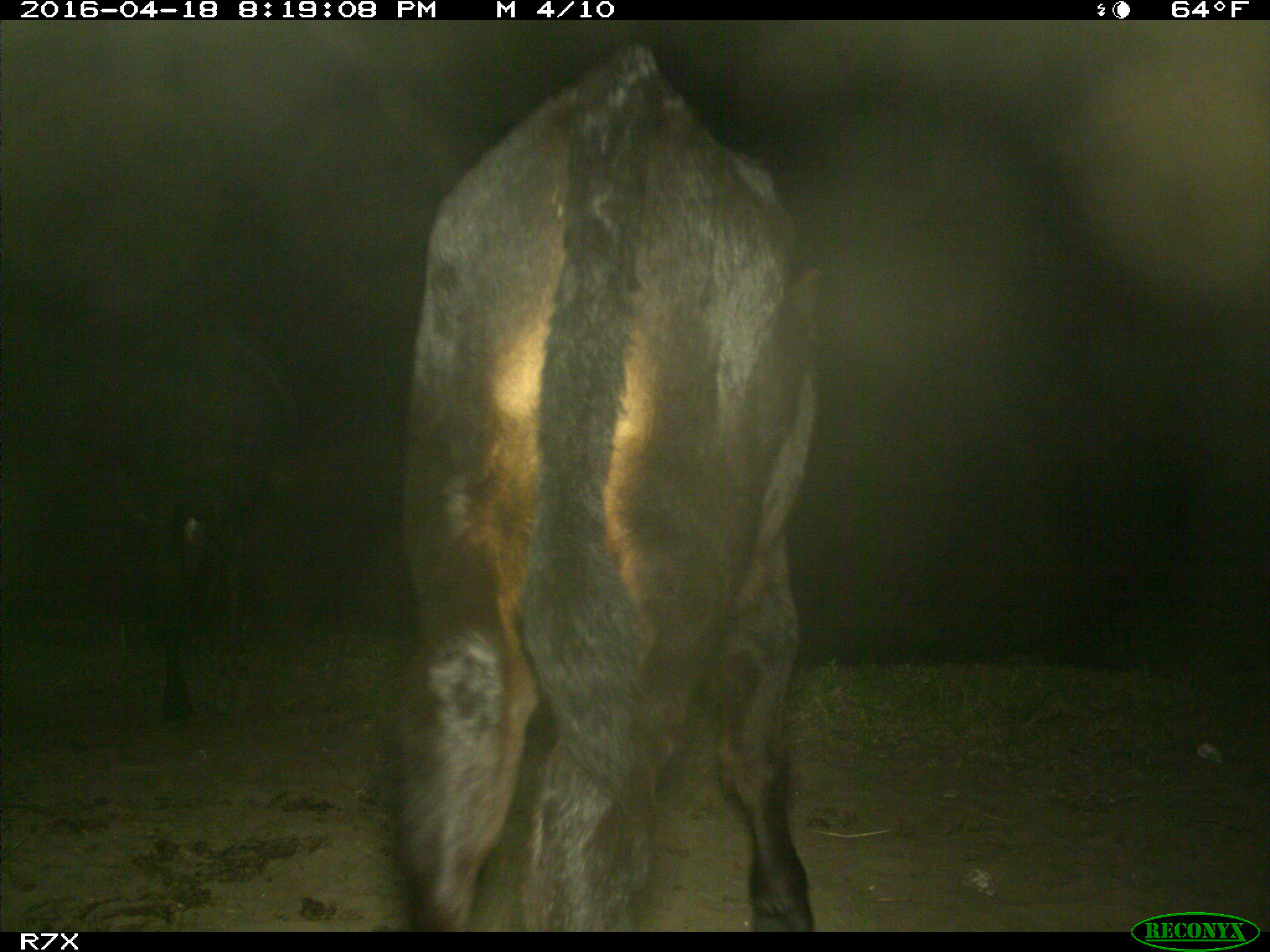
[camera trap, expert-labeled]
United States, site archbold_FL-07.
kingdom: Animalia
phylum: Chordata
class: Mammalia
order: Artiodactyla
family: Bovidae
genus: Bos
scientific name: Bos taurus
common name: domestic cow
Bos taurus (domestic cow).